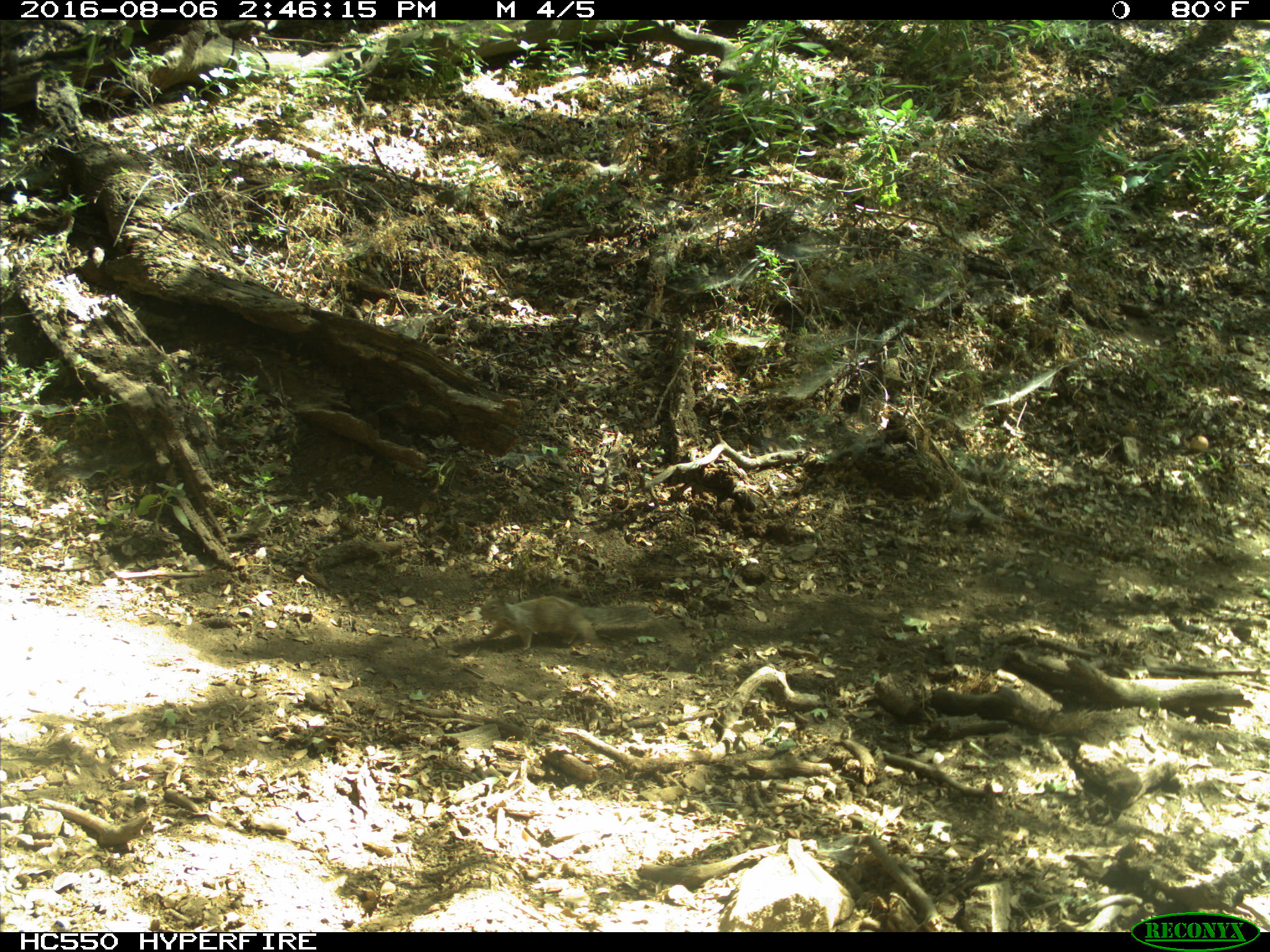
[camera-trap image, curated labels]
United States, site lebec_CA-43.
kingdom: Animalia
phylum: Chordata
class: Mammalia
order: Rodentia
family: Sciuridae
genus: Otospermophilus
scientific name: Otospermophilus beecheyi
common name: california ground squirrel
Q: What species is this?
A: Otospermophilus beecheyi (california ground squirrel).